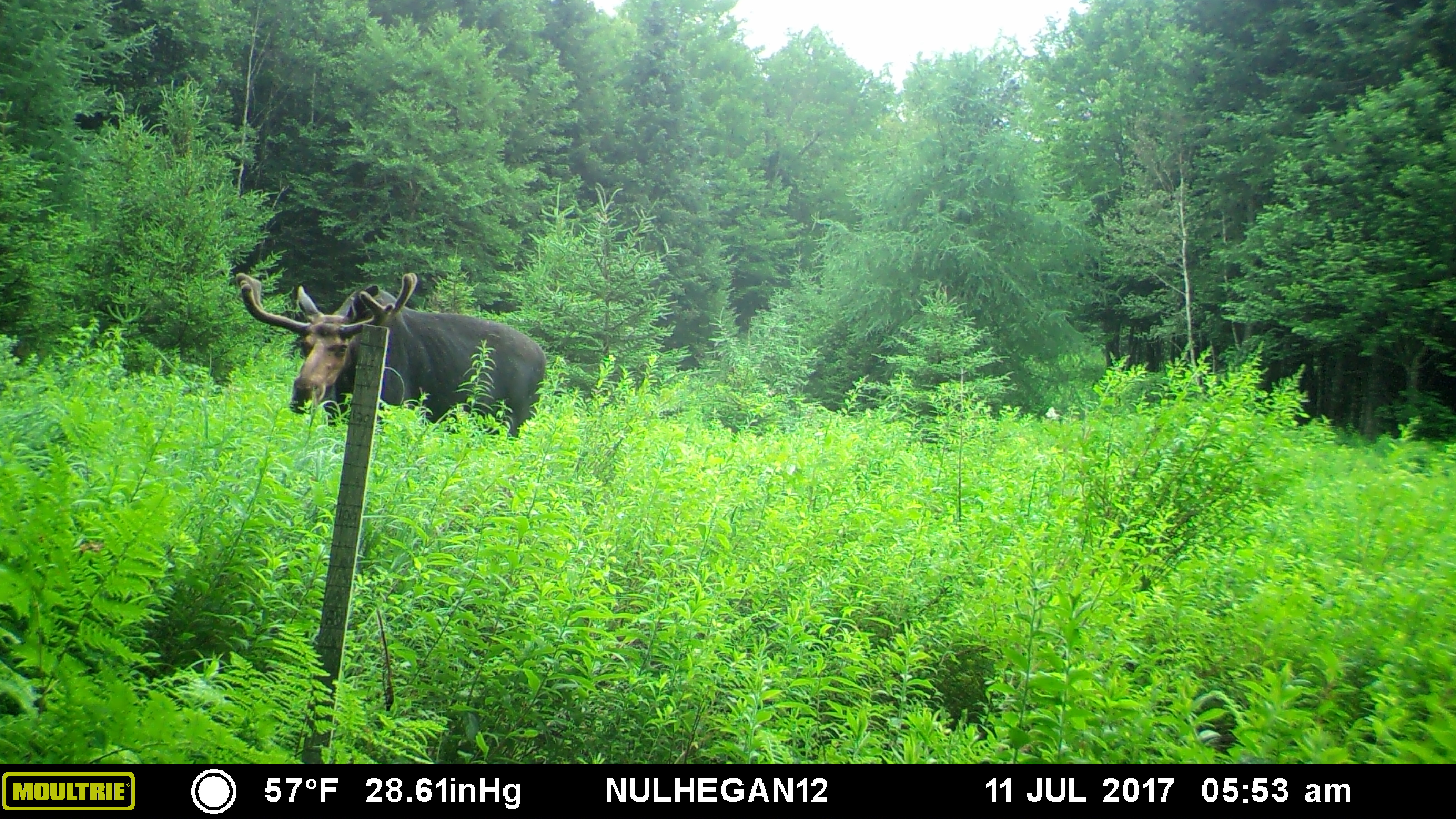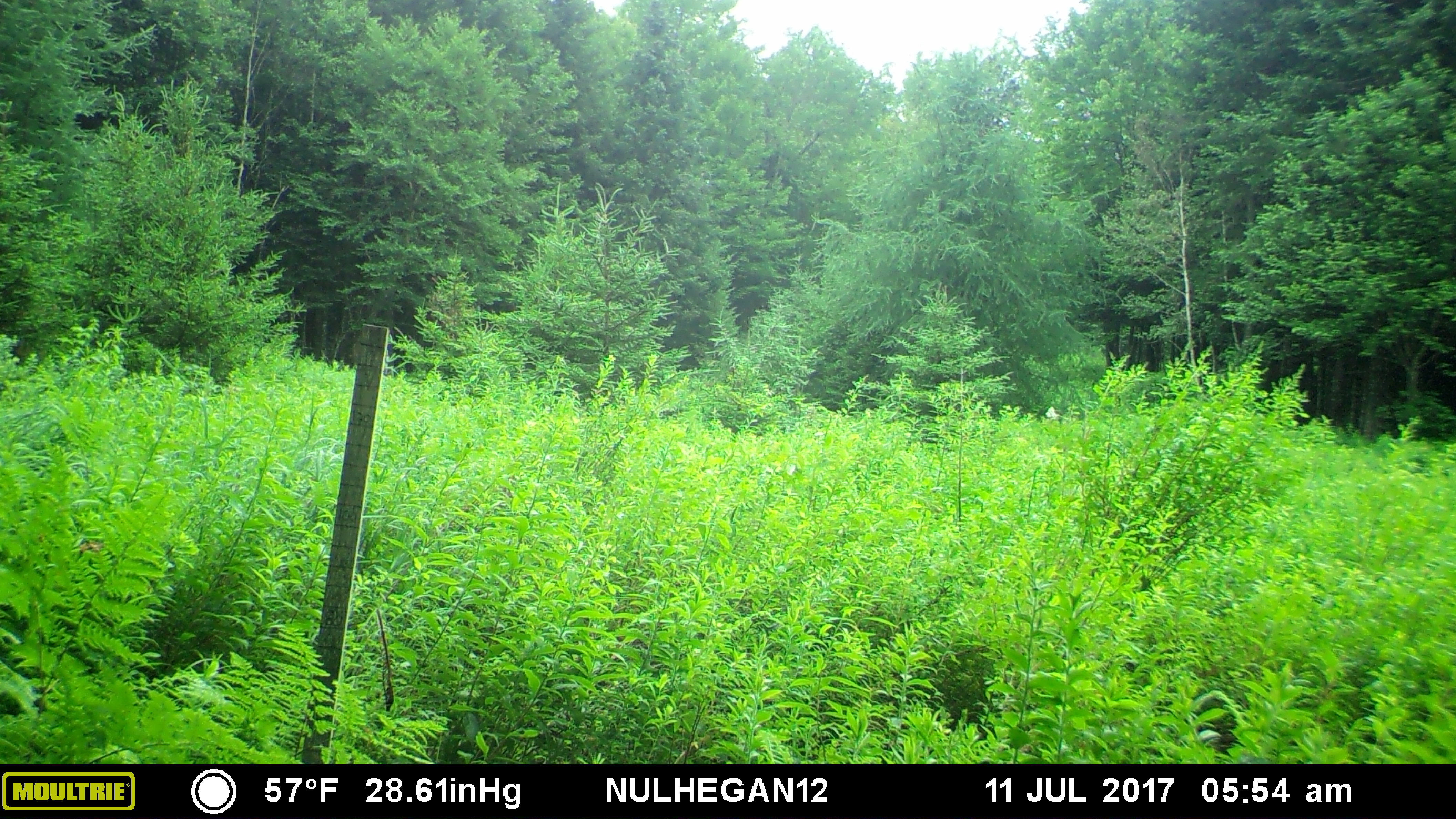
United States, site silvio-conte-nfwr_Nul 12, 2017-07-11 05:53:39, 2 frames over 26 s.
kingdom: Animalia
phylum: Chordata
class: Mammalia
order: Artiodactyla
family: Cervidae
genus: Alces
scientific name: Alces alces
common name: moose